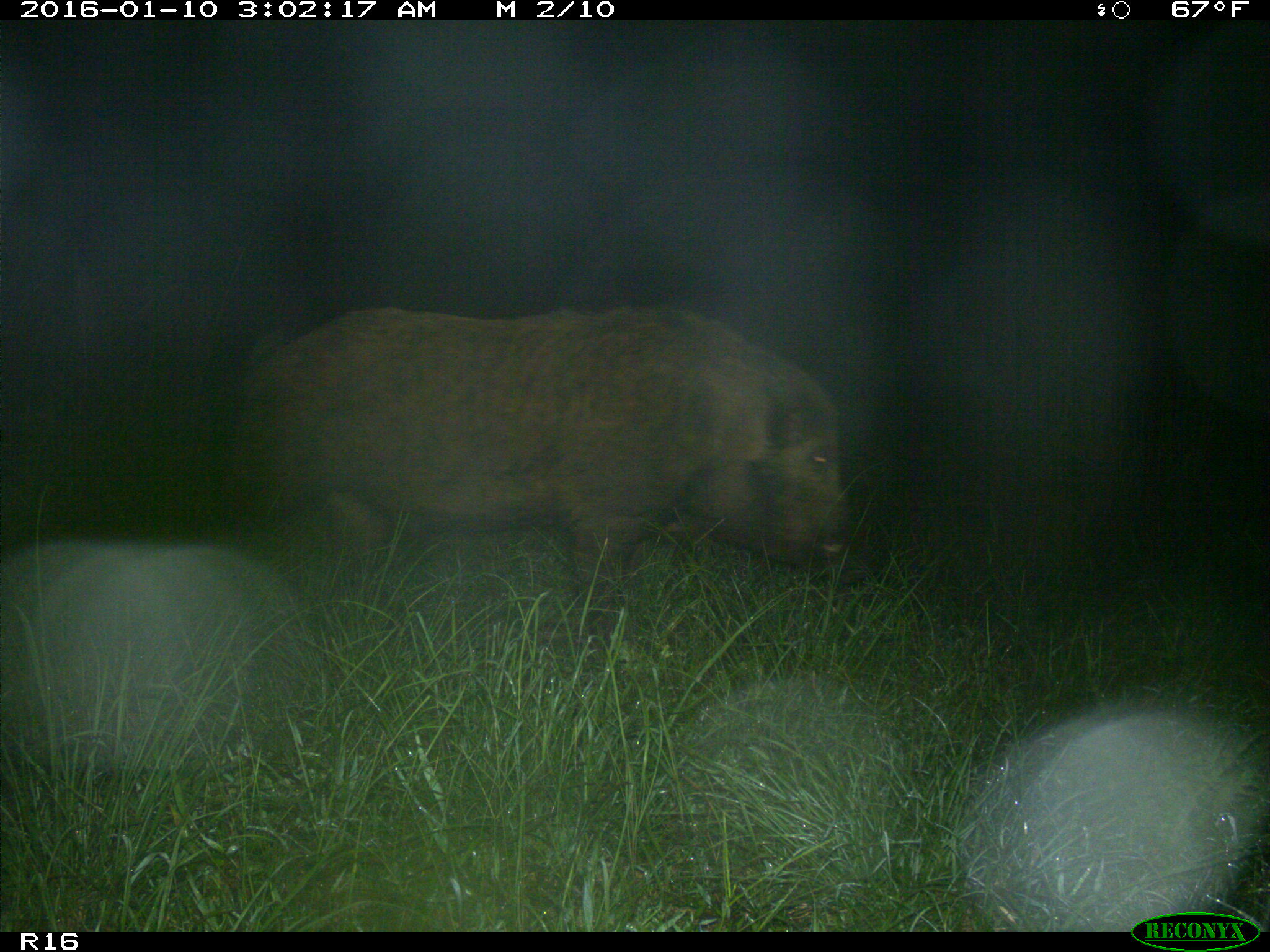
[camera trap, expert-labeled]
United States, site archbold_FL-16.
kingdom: Animalia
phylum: Chordata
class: Mammalia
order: Artiodactyla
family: Suidae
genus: Sus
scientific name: Sus scrofa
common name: wild boar